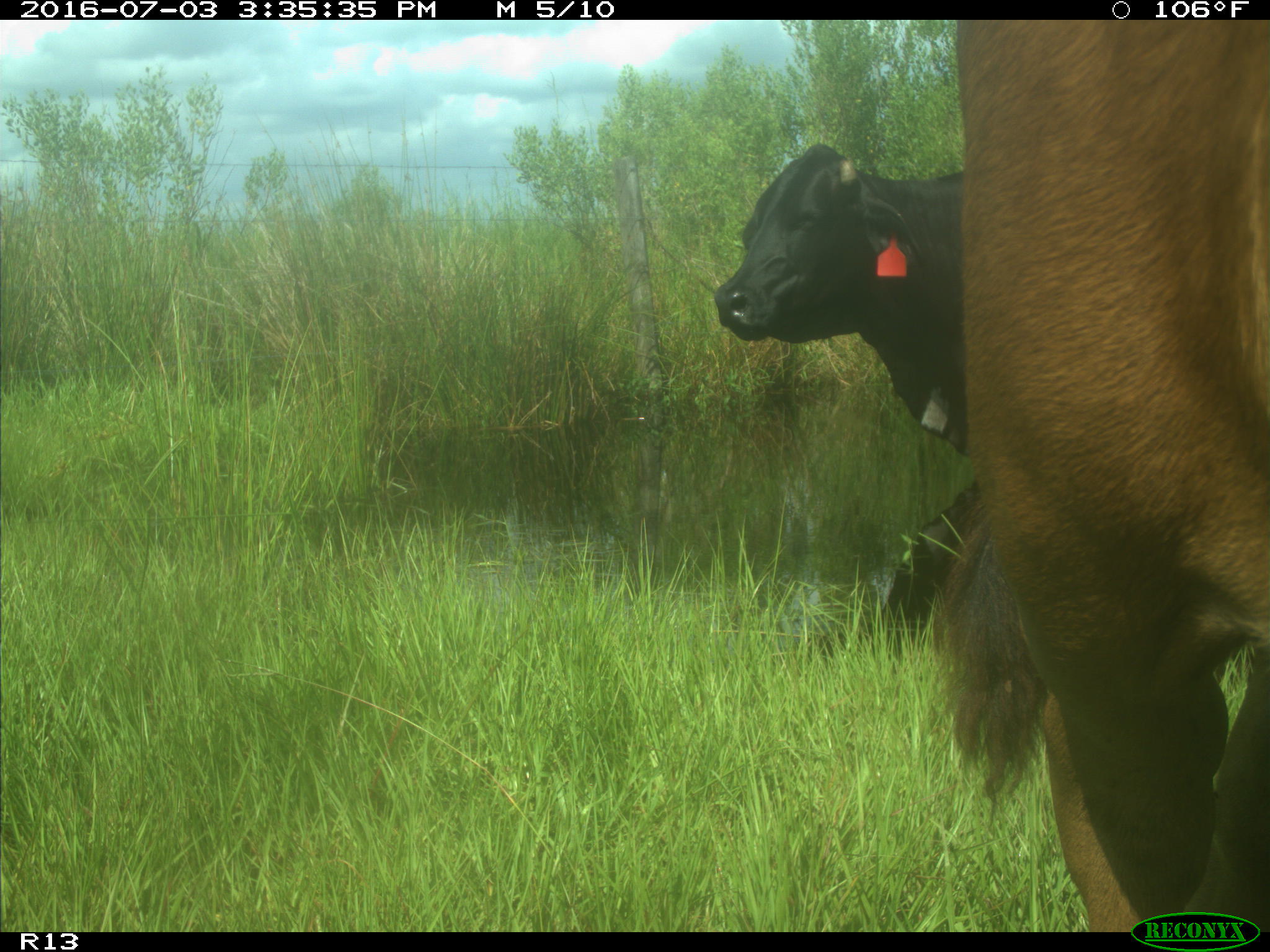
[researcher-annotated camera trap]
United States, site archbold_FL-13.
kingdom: Animalia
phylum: Chordata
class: Mammalia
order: Artiodactyla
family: Bovidae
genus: Bos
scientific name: Bos taurus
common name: domestic cow